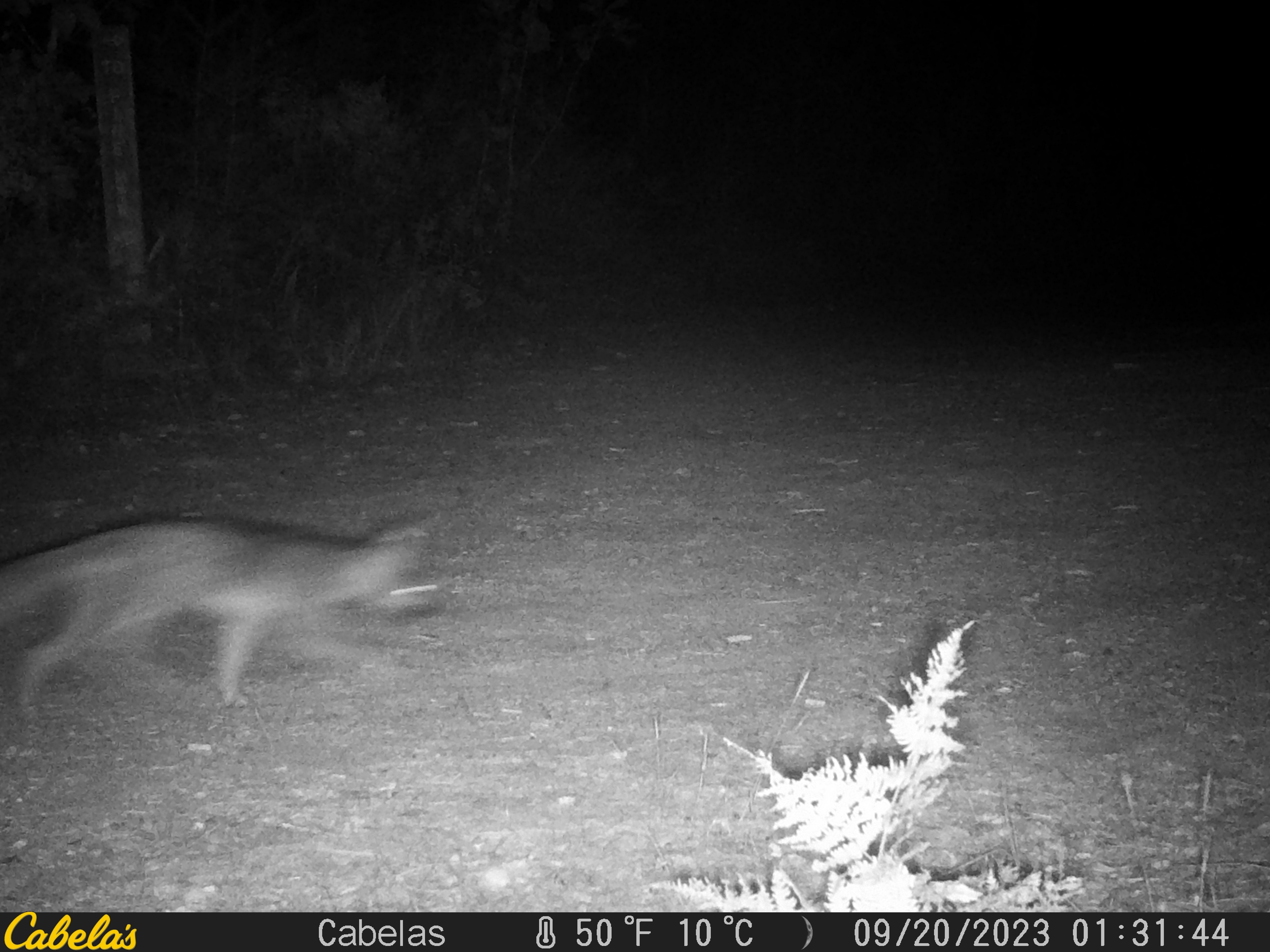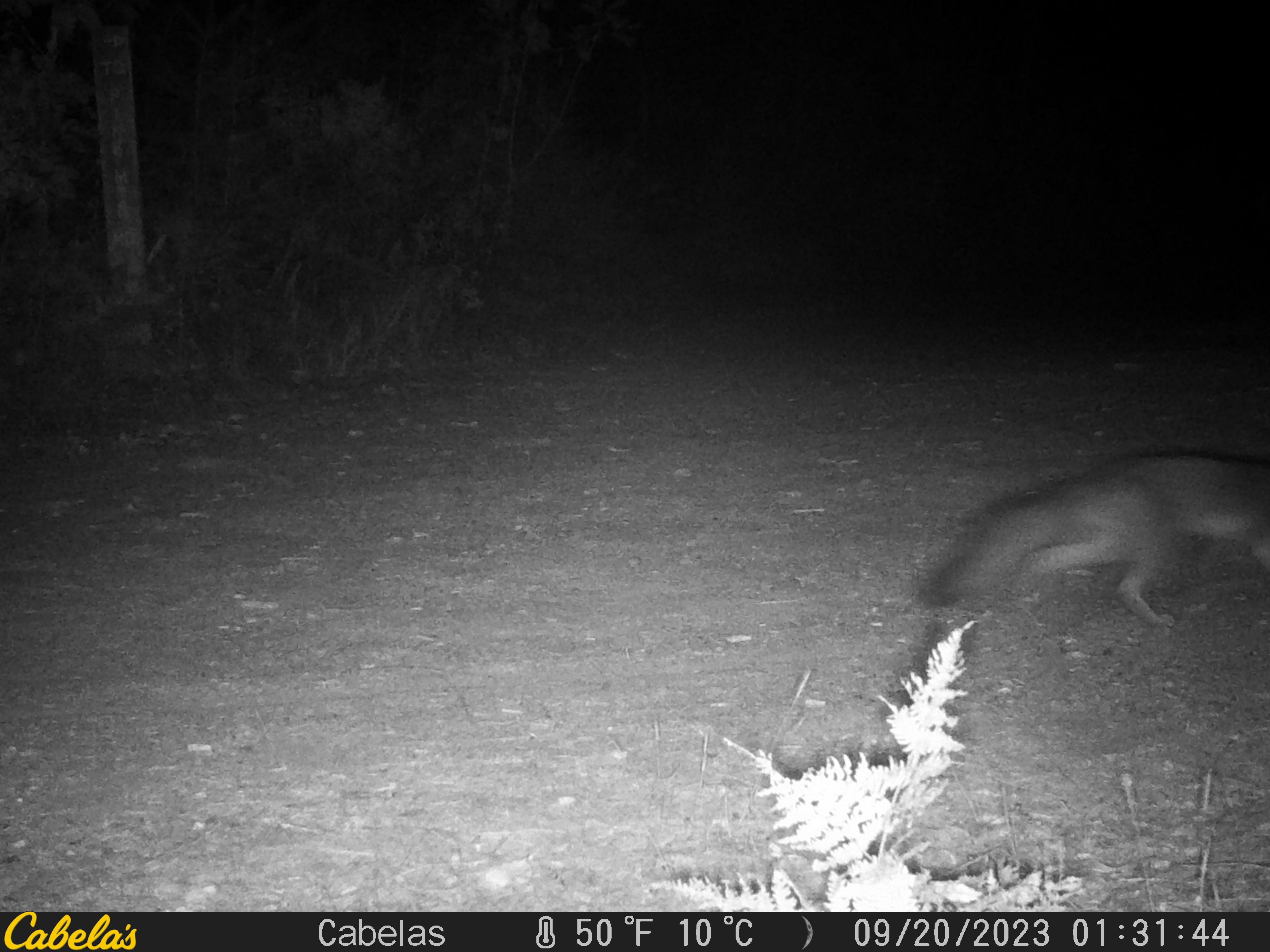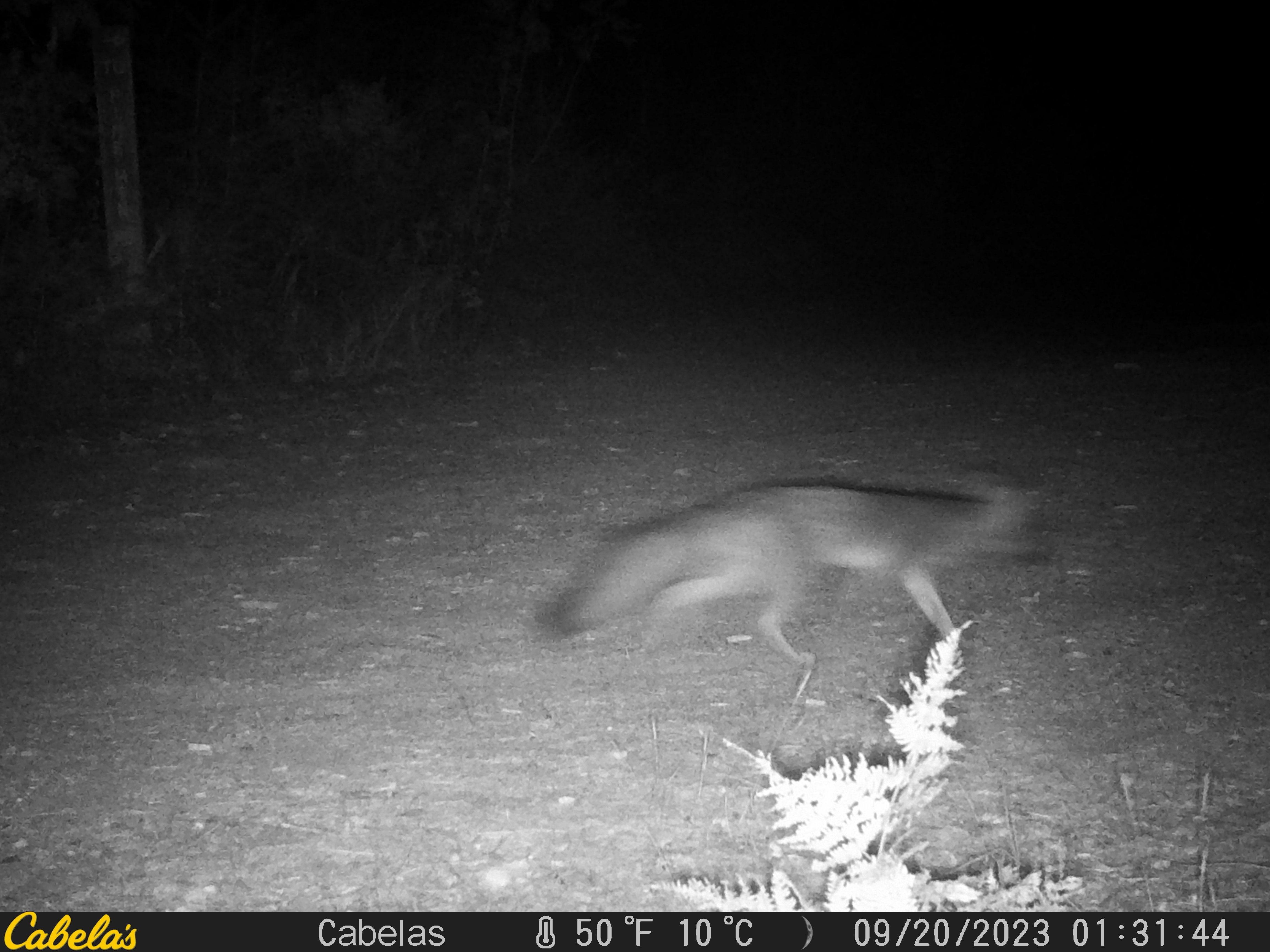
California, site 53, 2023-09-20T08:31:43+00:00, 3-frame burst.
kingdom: Animalia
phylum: Chordata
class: Mammalia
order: Carnivora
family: Canidae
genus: Urocyon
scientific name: Urocyon cinereoargenteus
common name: gray fox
Gray fox (Urocyon cinereoargenteus).